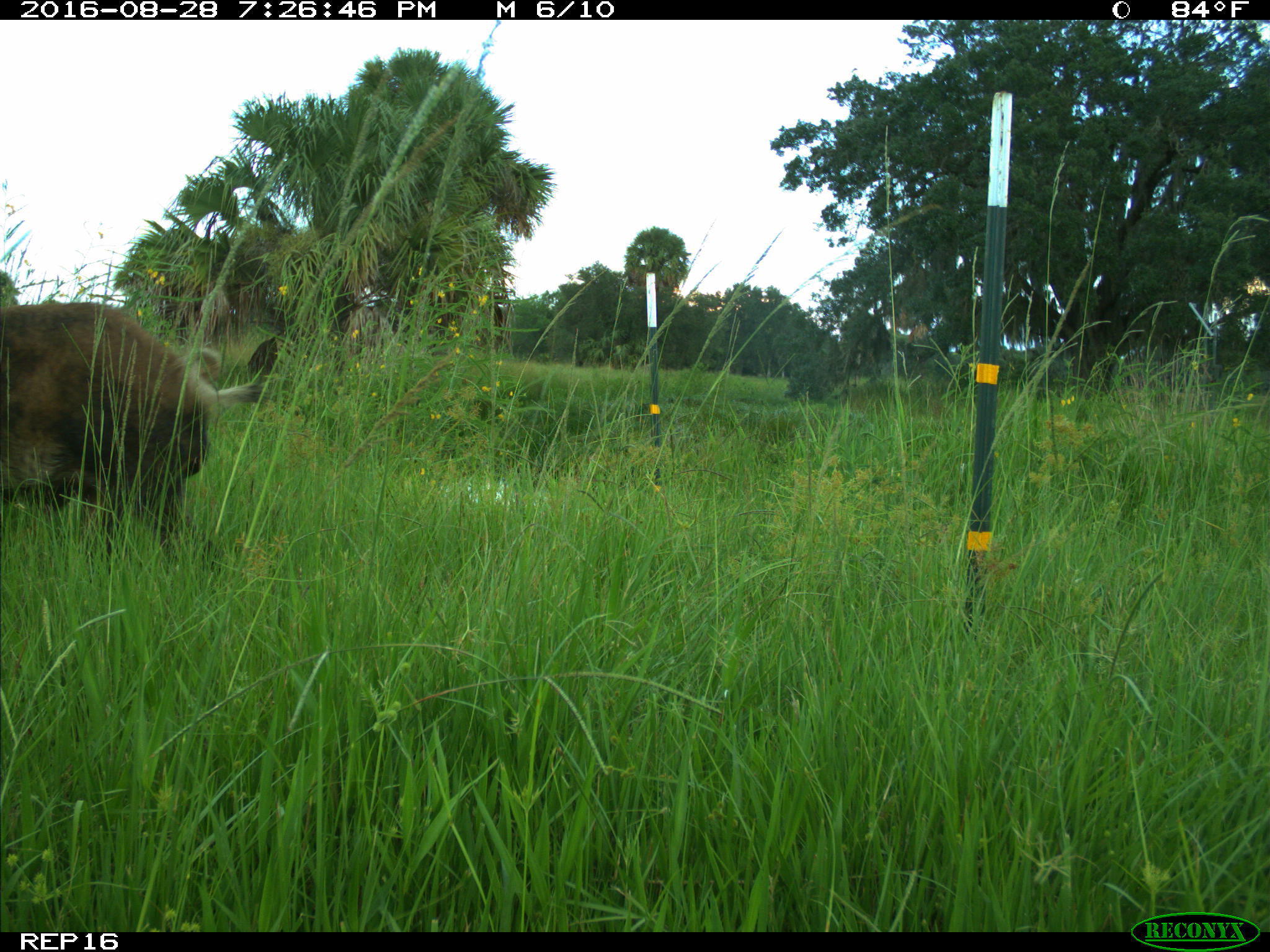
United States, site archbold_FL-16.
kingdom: Animalia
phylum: Chordata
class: Mammalia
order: Artiodactyla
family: Suidae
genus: Sus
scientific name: Sus scrofa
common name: wild boar